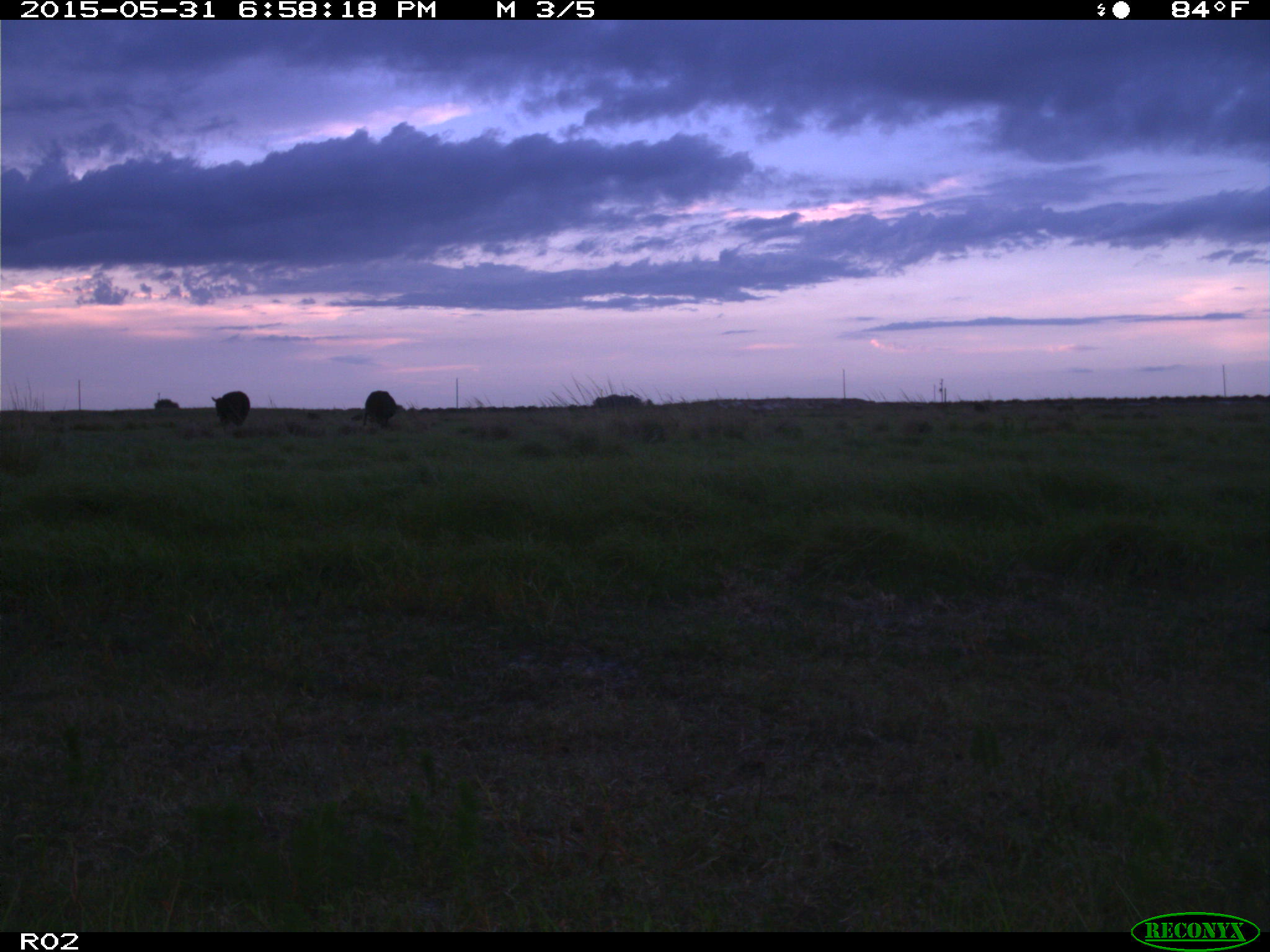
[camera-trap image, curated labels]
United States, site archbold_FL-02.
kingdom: Animalia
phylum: Chordata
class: Mammalia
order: Artiodactyla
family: Bovidae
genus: Bos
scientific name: Bos taurus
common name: domestic cow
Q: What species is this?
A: Bos taurus (domestic cow).